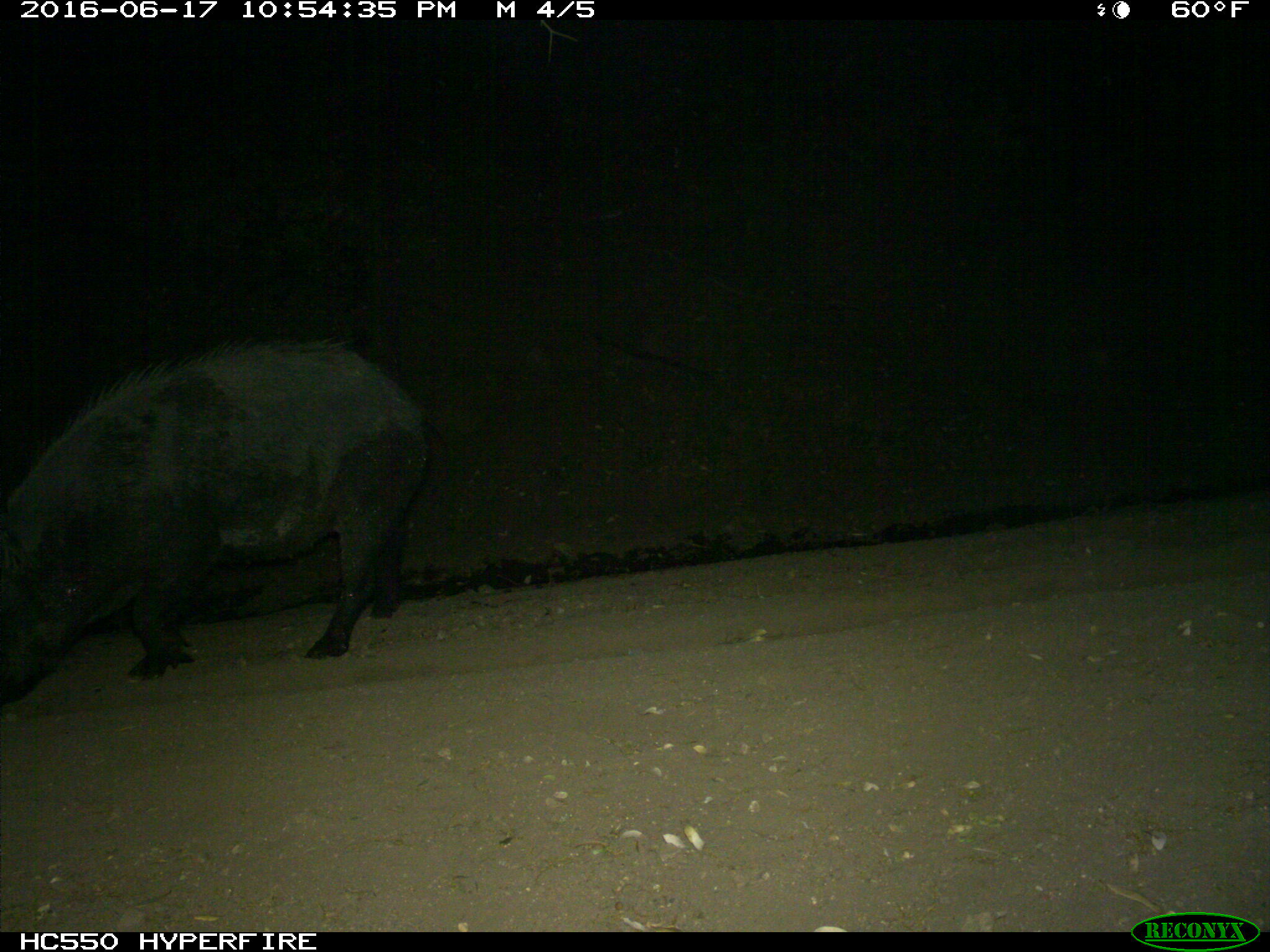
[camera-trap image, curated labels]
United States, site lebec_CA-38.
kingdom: Animalia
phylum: Chordata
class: Mammalia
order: Artiodactyla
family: Suidae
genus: Sus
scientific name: Sus scrofa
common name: wild boar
Sus scrofa (wild boar).